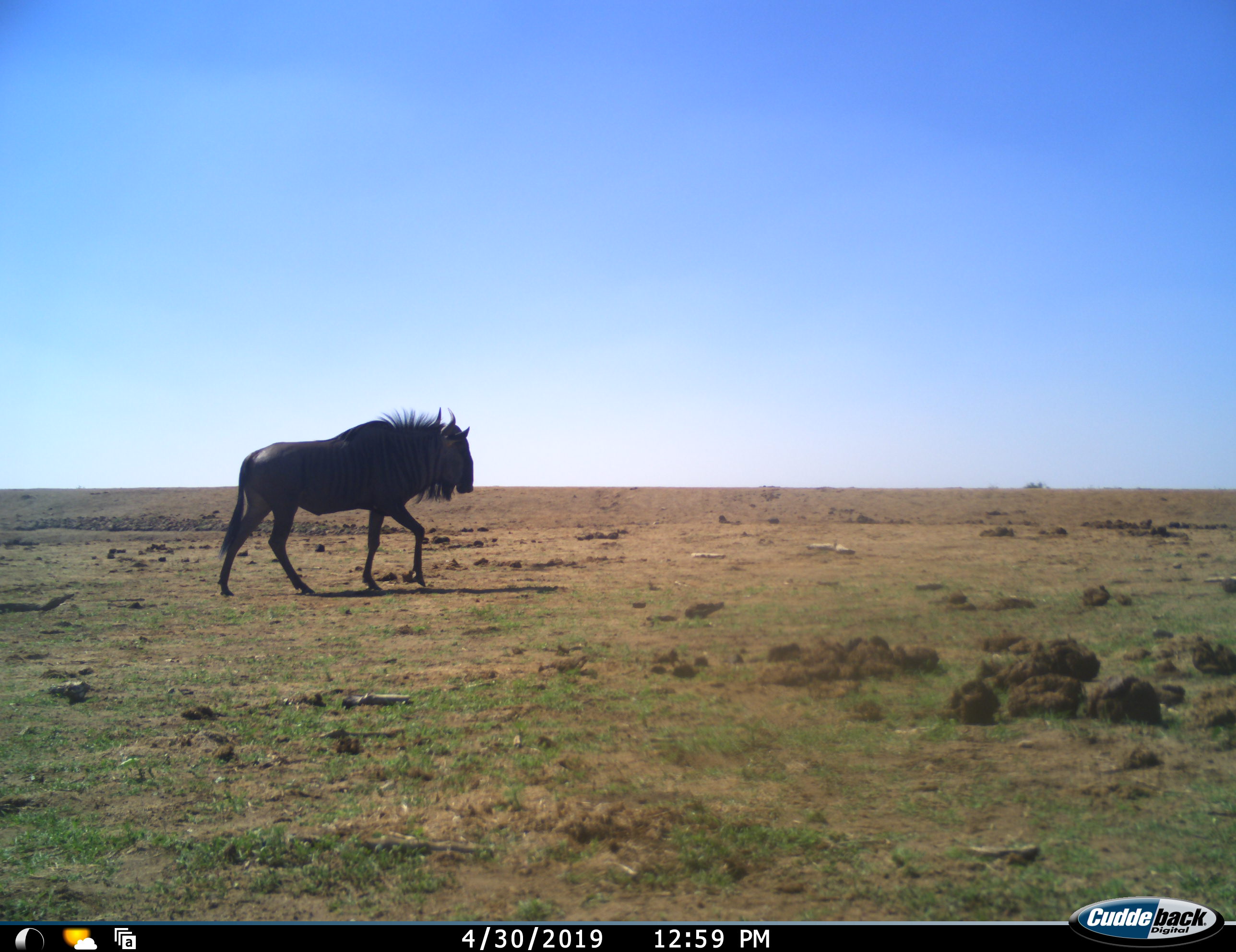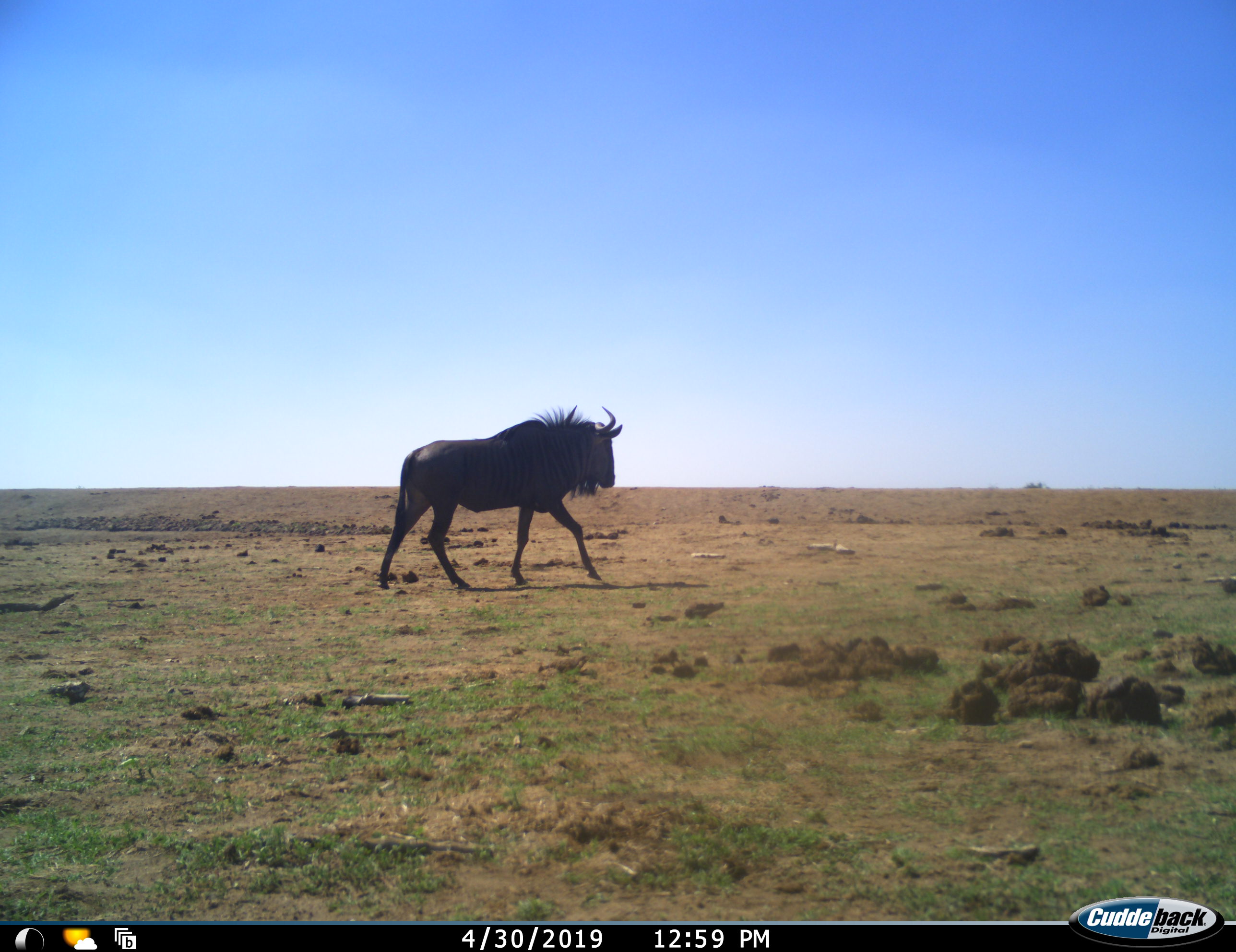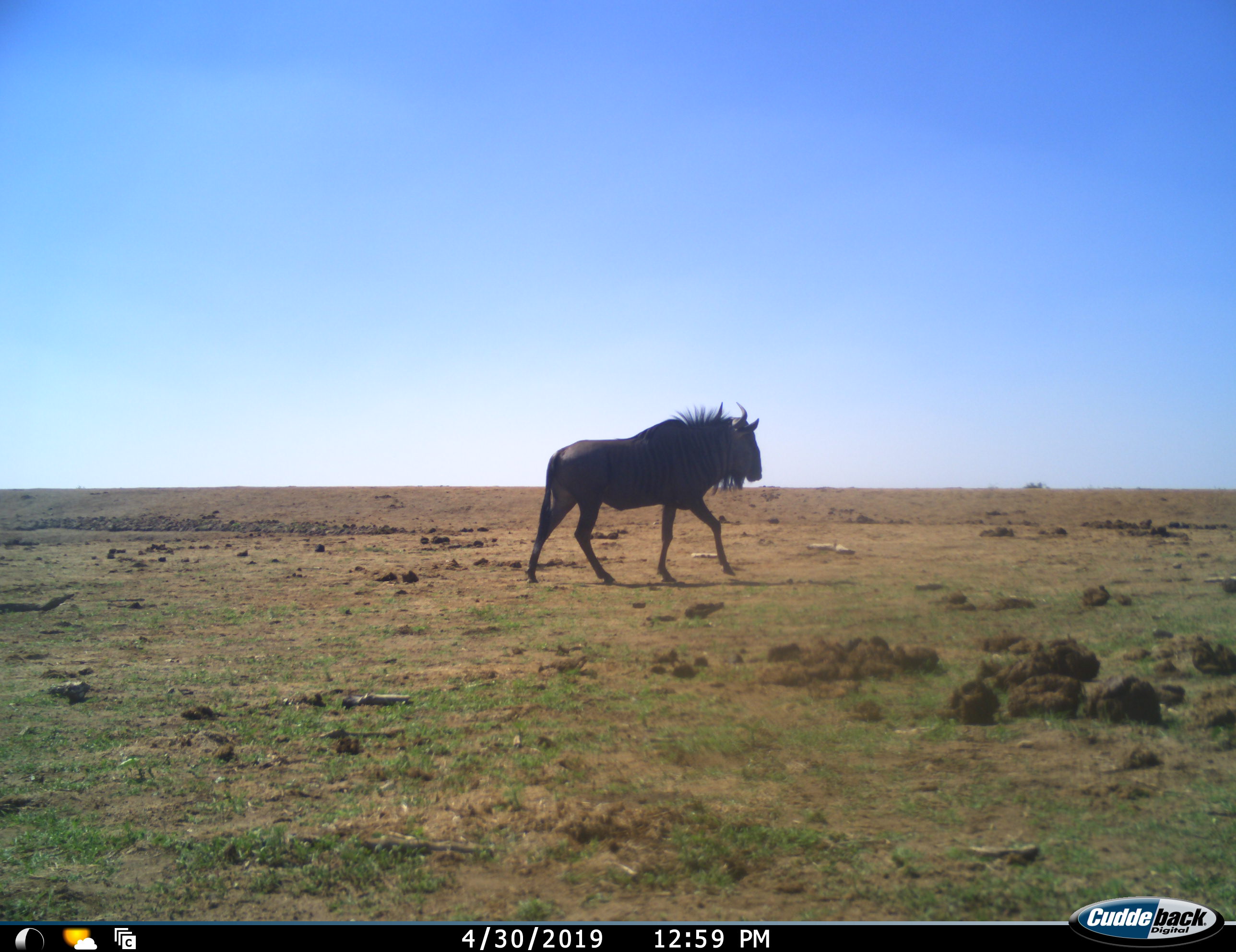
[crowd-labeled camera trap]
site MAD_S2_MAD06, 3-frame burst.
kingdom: Animalia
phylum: Chordata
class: Mammalia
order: Artiodactyla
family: Bovidae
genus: Connochaetes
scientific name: Connochaetes taurinus taurinus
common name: blue wildebeest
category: wildebeestblue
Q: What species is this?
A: Wildebeestblue (blue wildebeest) (Connochaetes taurinus taurinus).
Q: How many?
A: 1.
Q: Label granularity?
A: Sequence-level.